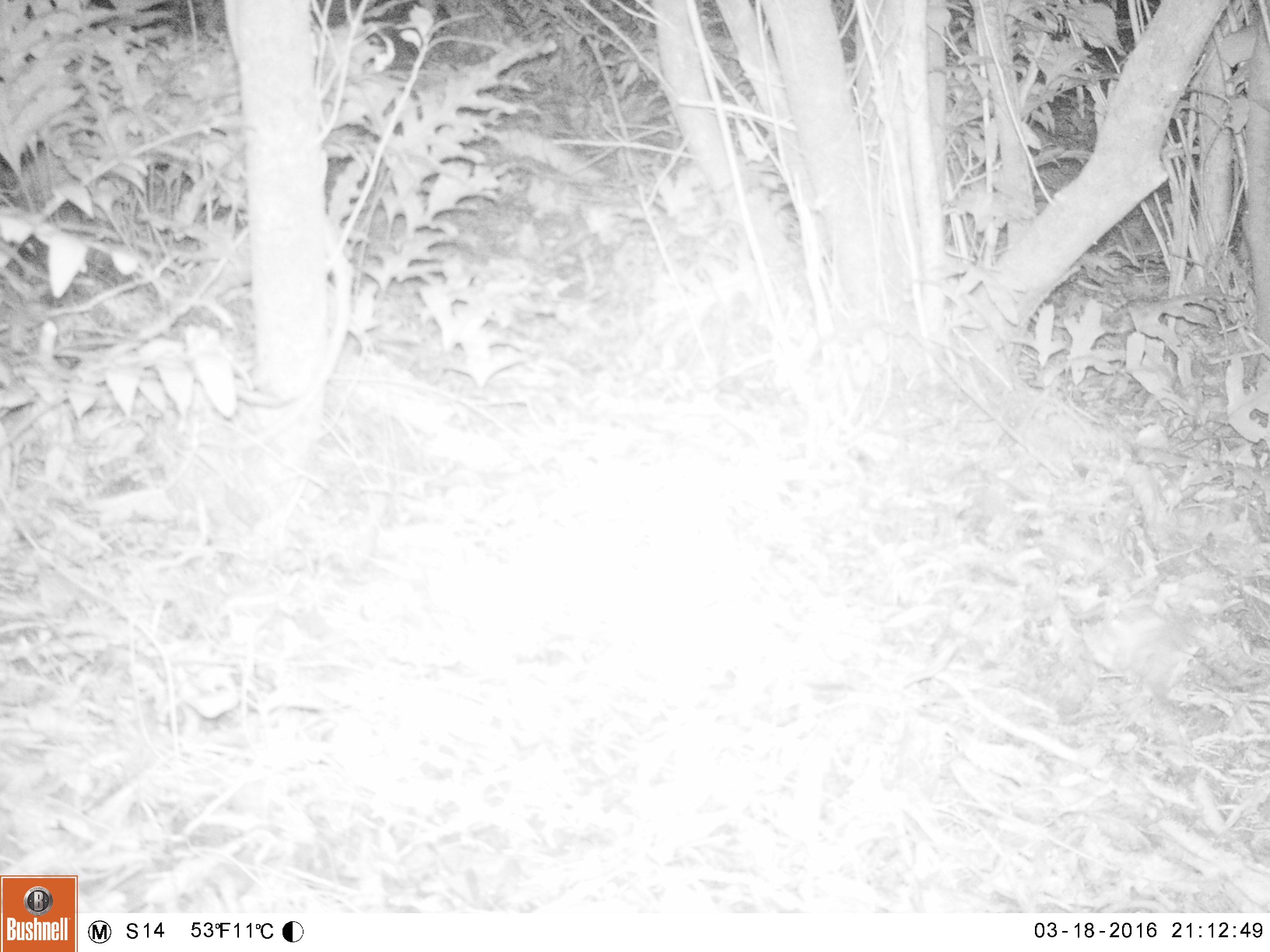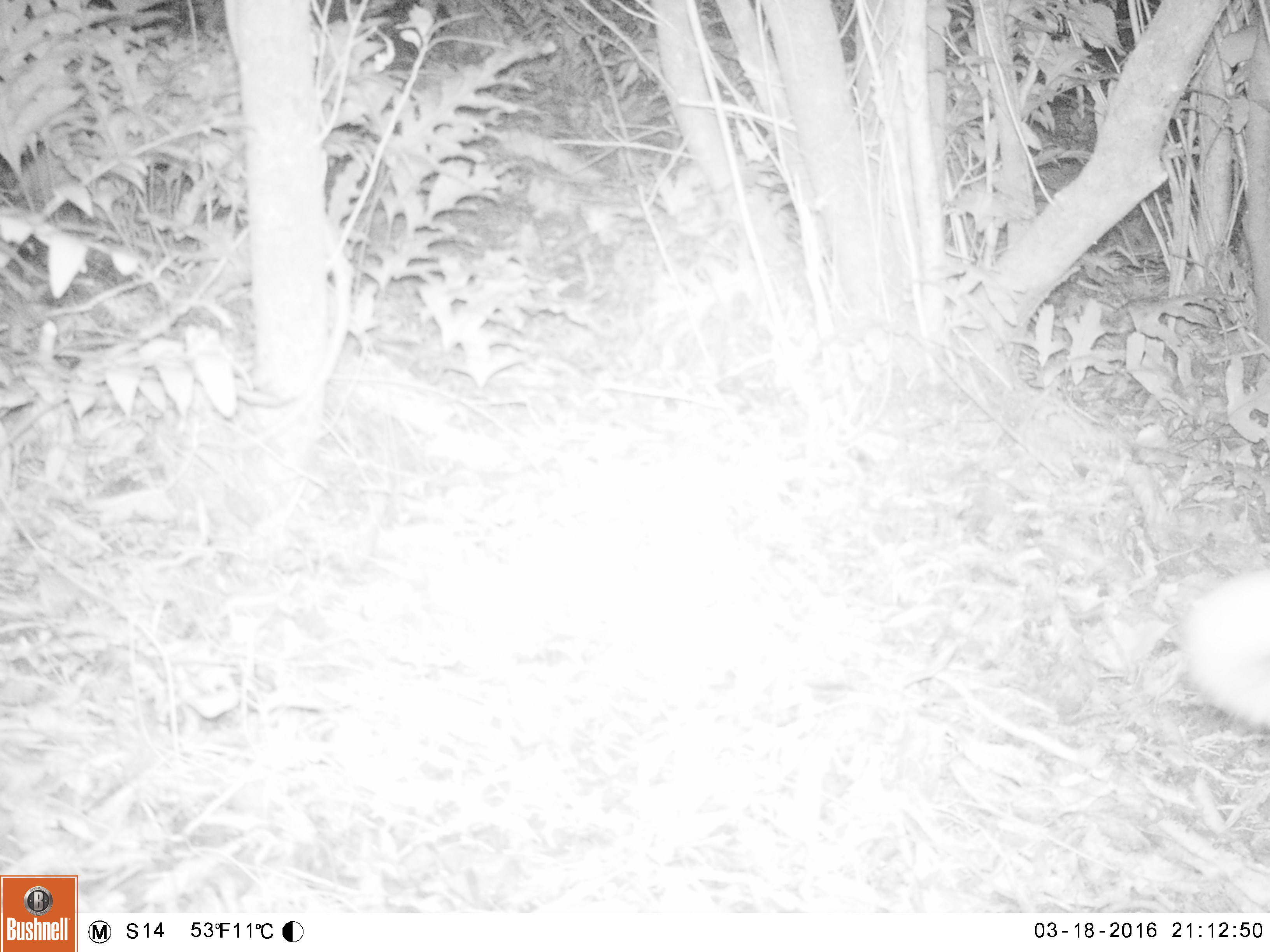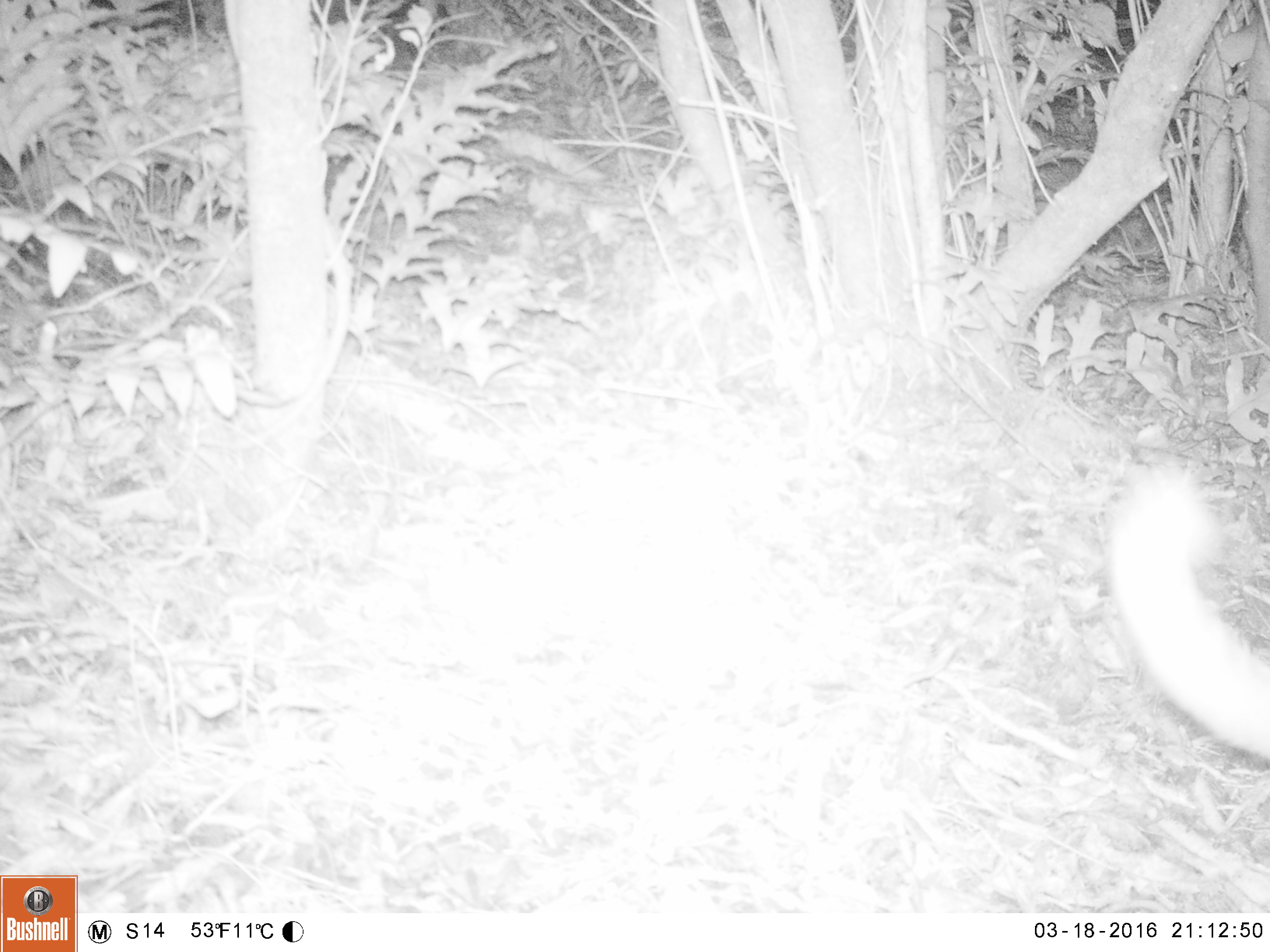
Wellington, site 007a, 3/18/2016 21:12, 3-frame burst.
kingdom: Animalia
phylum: Chordata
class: Mammalia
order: Carnivora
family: Felidae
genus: Felis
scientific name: Felis catus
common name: cat